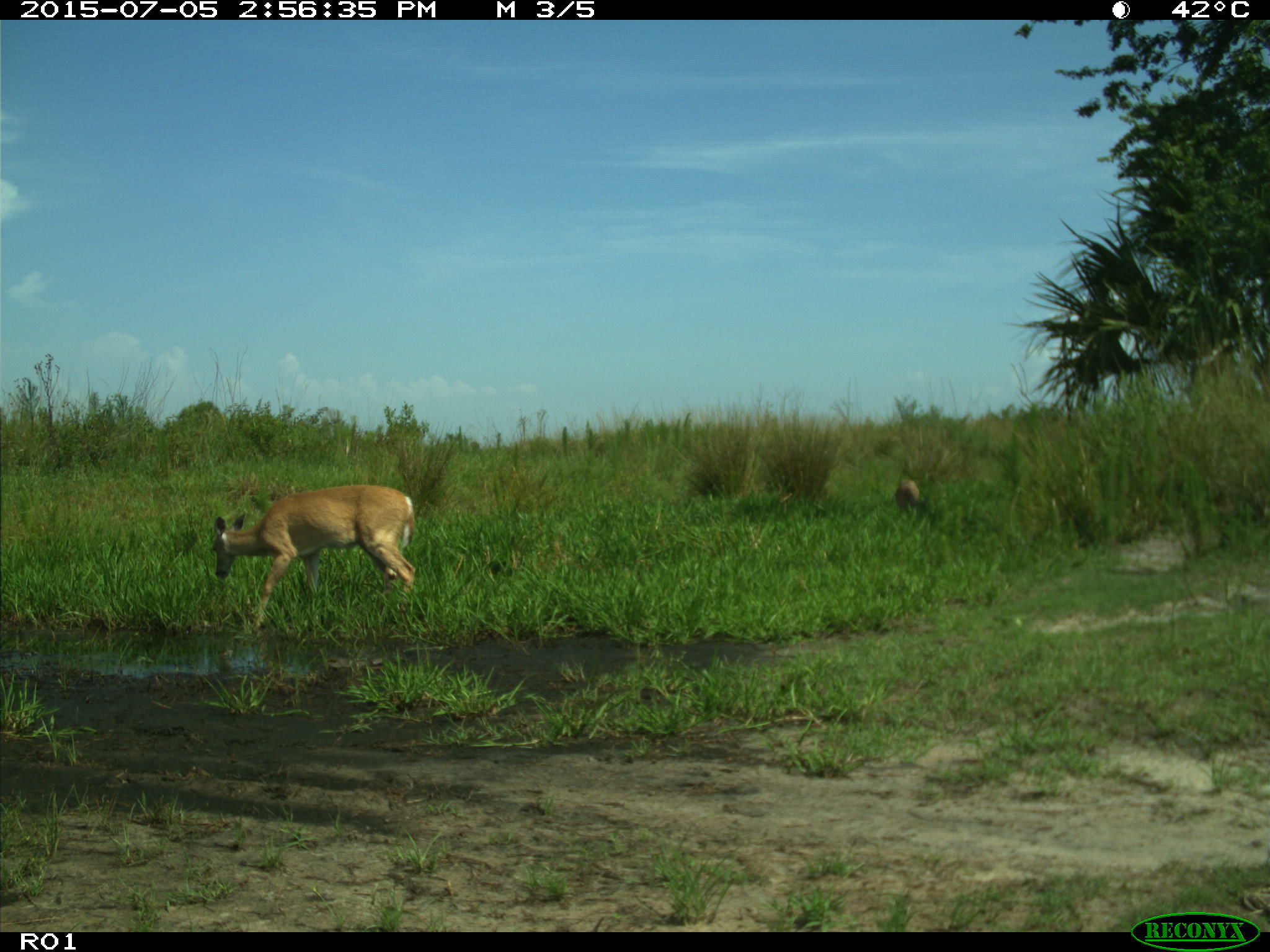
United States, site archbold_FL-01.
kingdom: Animalia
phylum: Chordata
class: Mammalia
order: Artiodactyla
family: Cervidae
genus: Odocoileus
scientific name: Odocoileus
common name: deer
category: unidentified deer